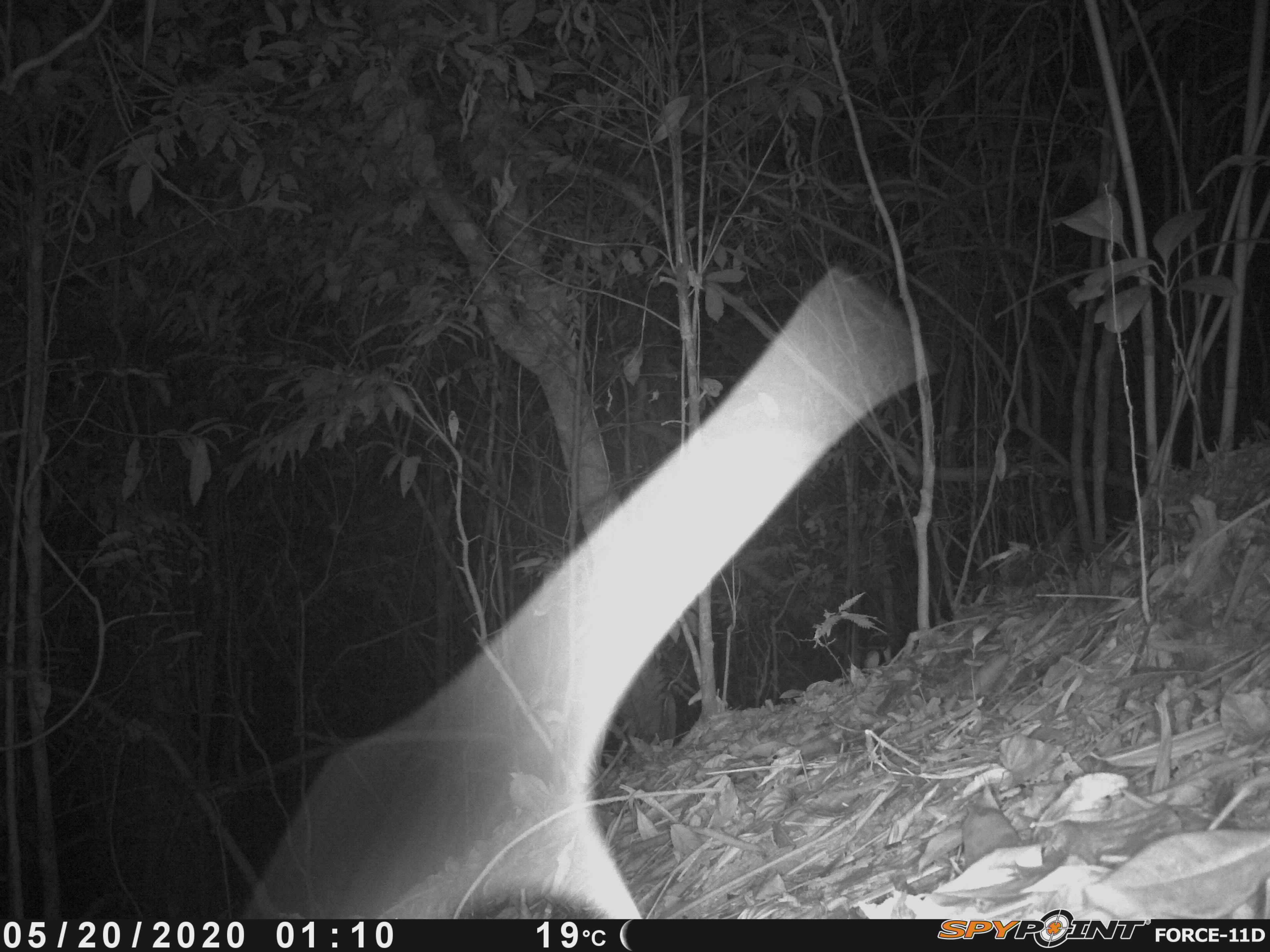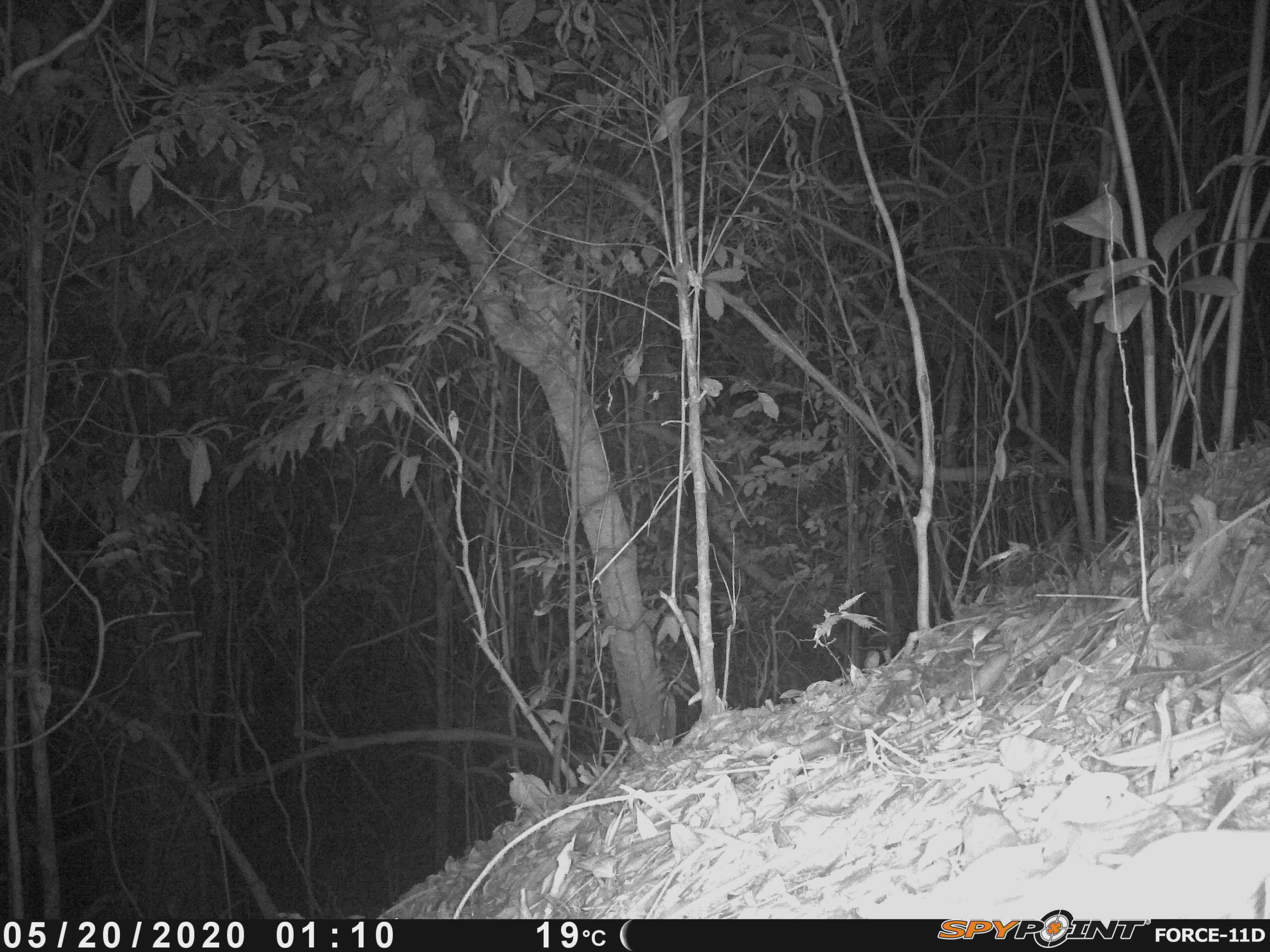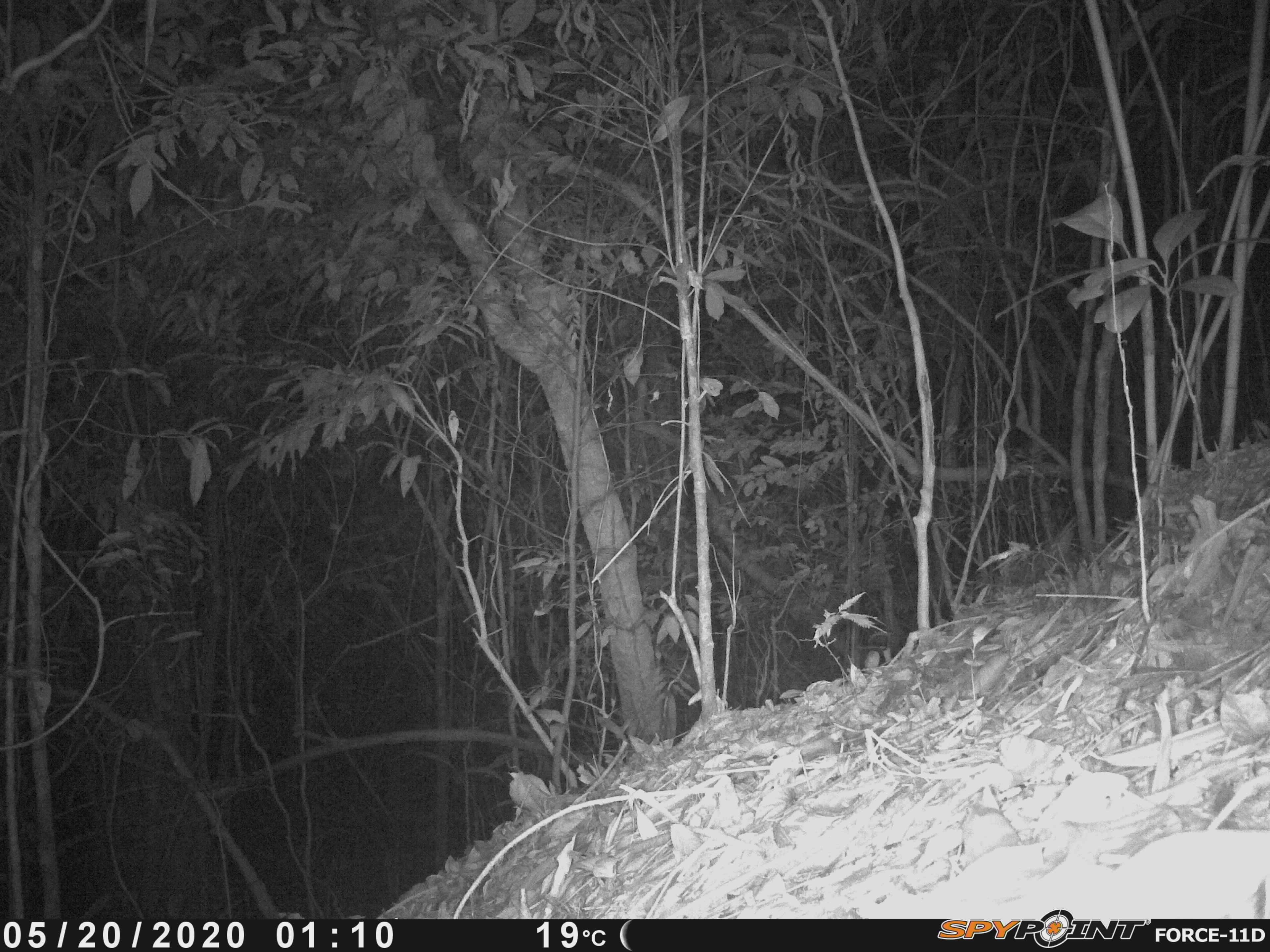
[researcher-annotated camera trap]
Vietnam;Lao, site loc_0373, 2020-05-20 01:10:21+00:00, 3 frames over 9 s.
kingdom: Animalia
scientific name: Animalia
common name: animal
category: unidentified animal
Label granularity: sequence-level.